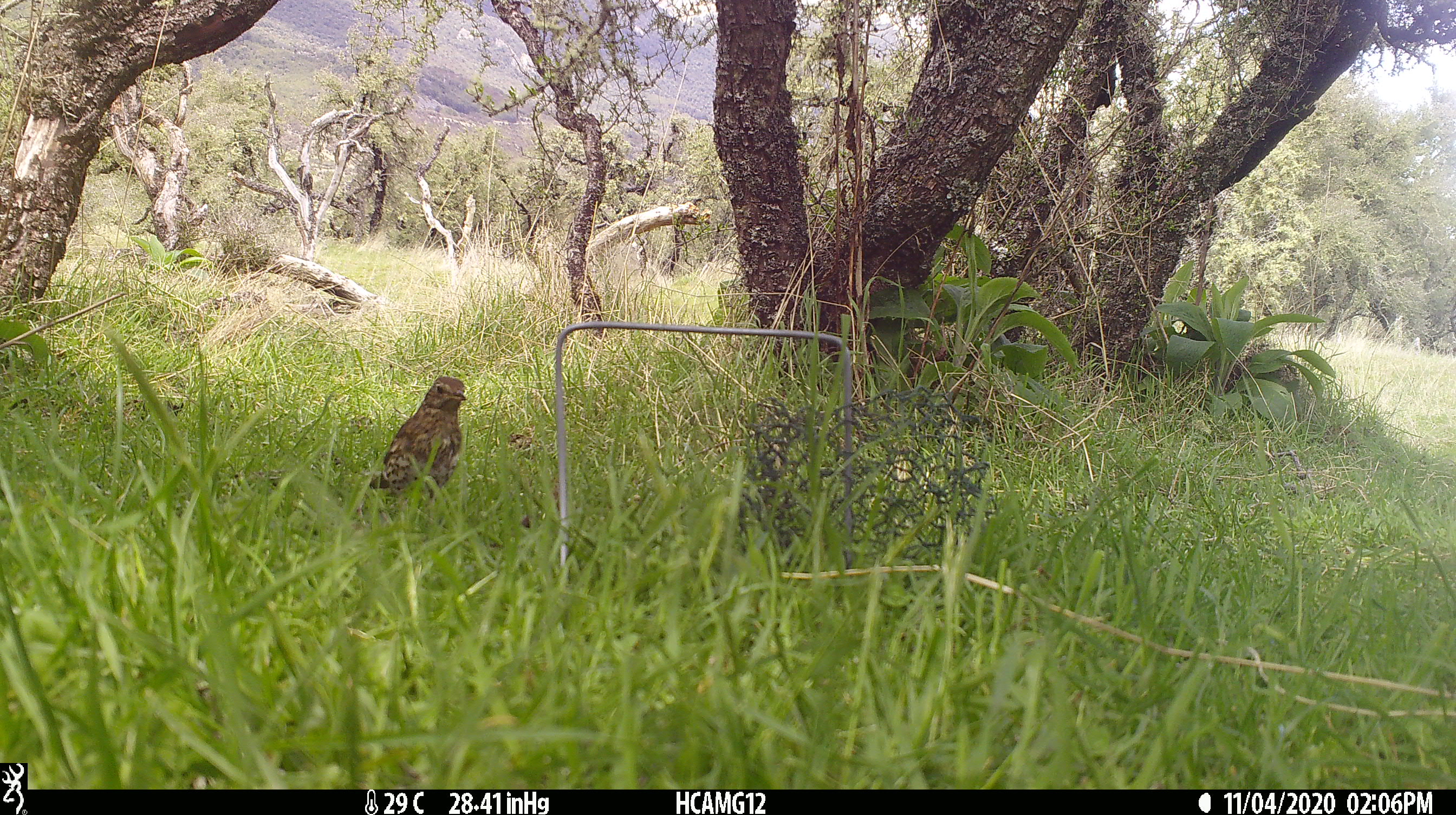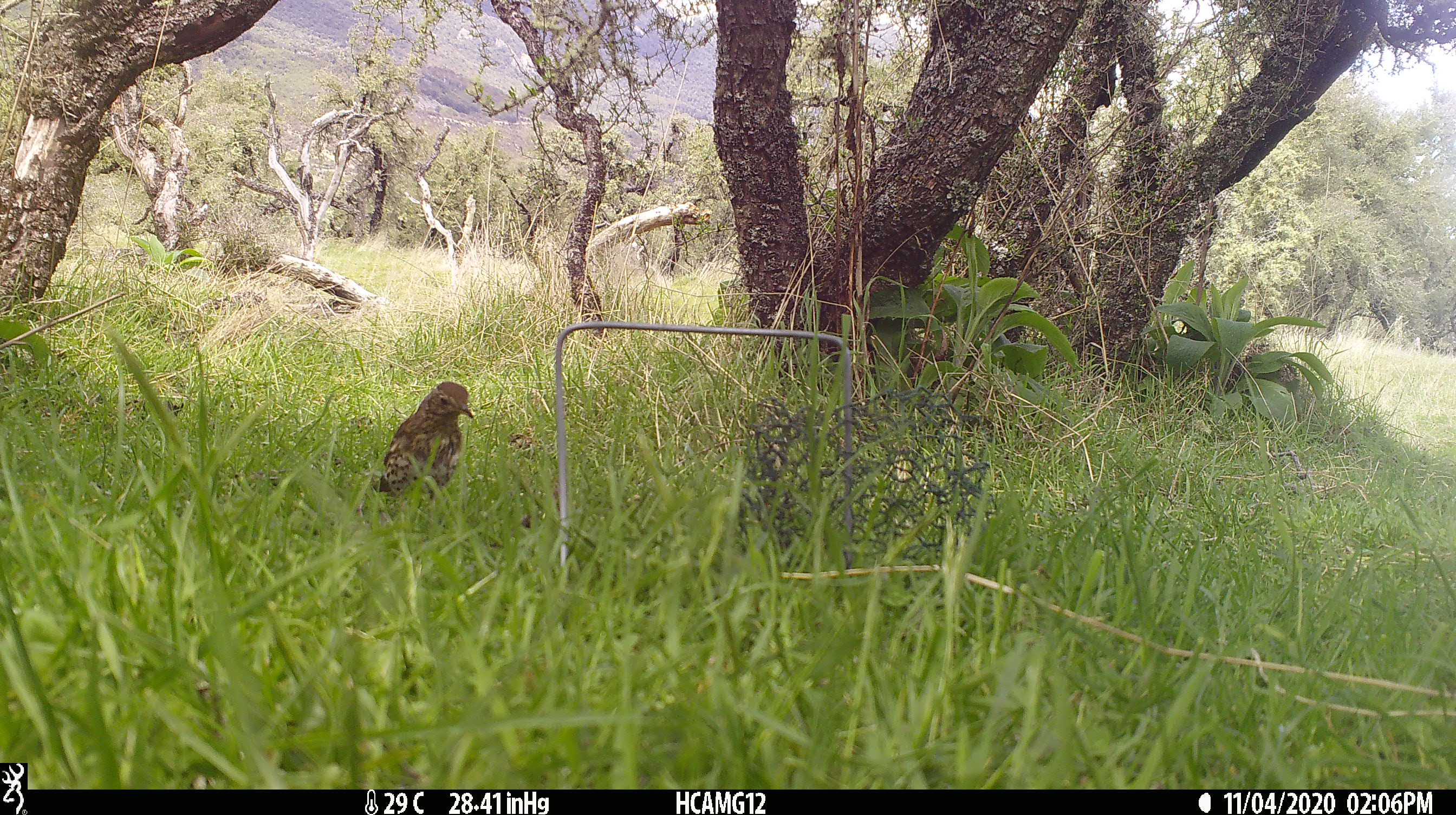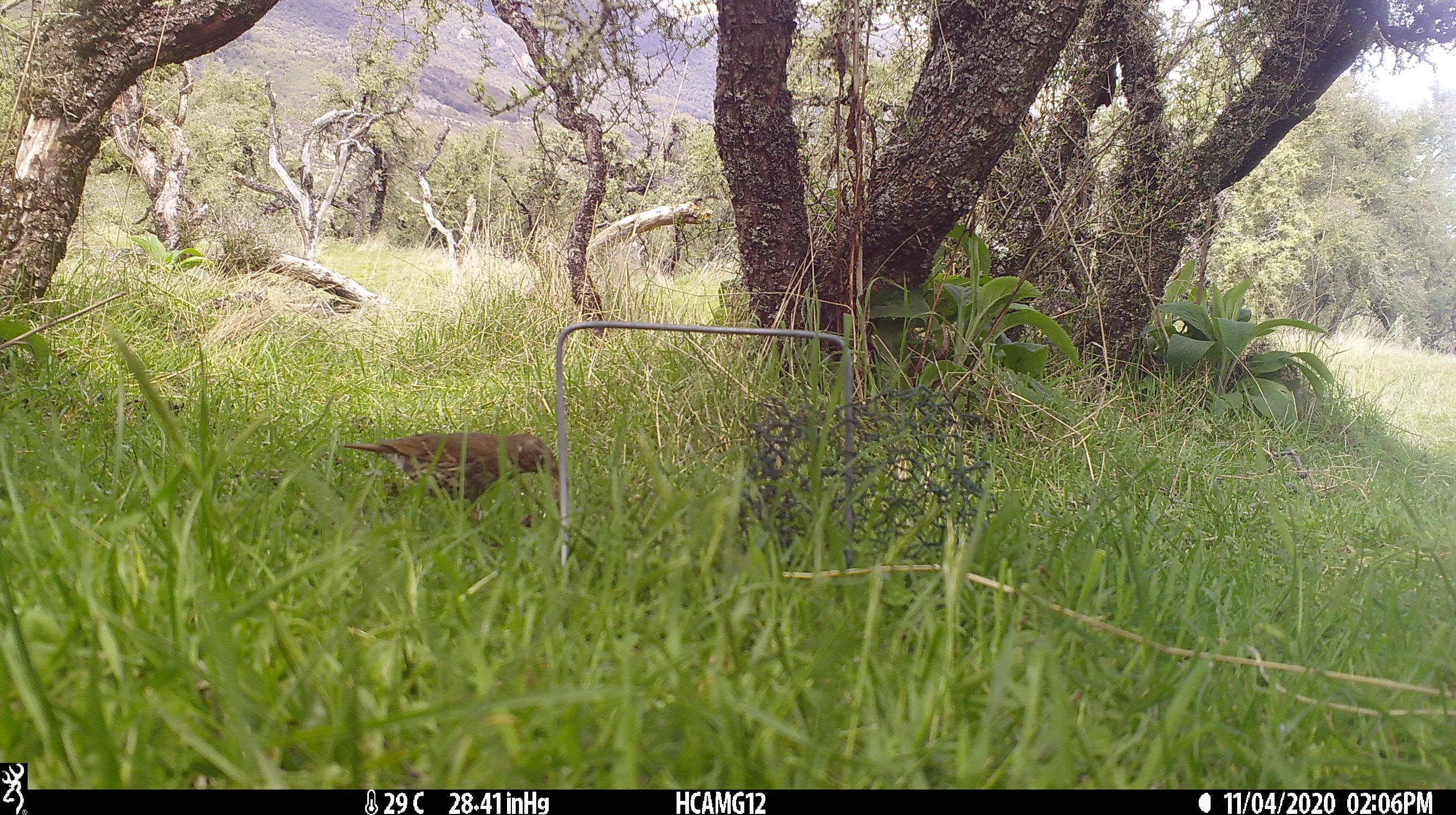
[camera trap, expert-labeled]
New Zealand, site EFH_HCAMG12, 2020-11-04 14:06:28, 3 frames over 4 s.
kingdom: Animalia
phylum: Chordata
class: Aves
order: Passeriformes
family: Turdidae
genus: Turdus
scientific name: Turdus philomelos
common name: song thrush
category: thrush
Thrush (song thrush) (Turdus philomelos).